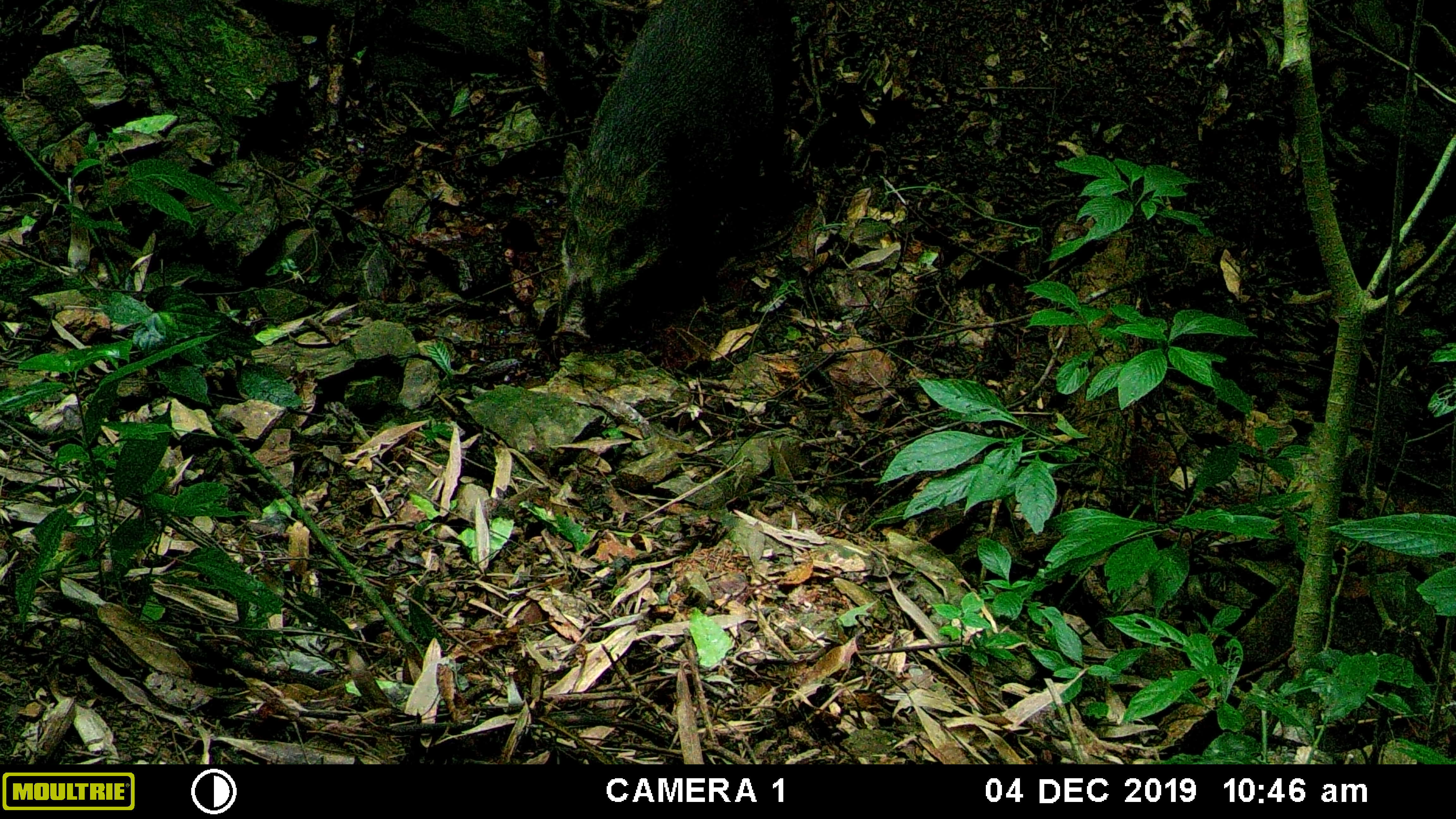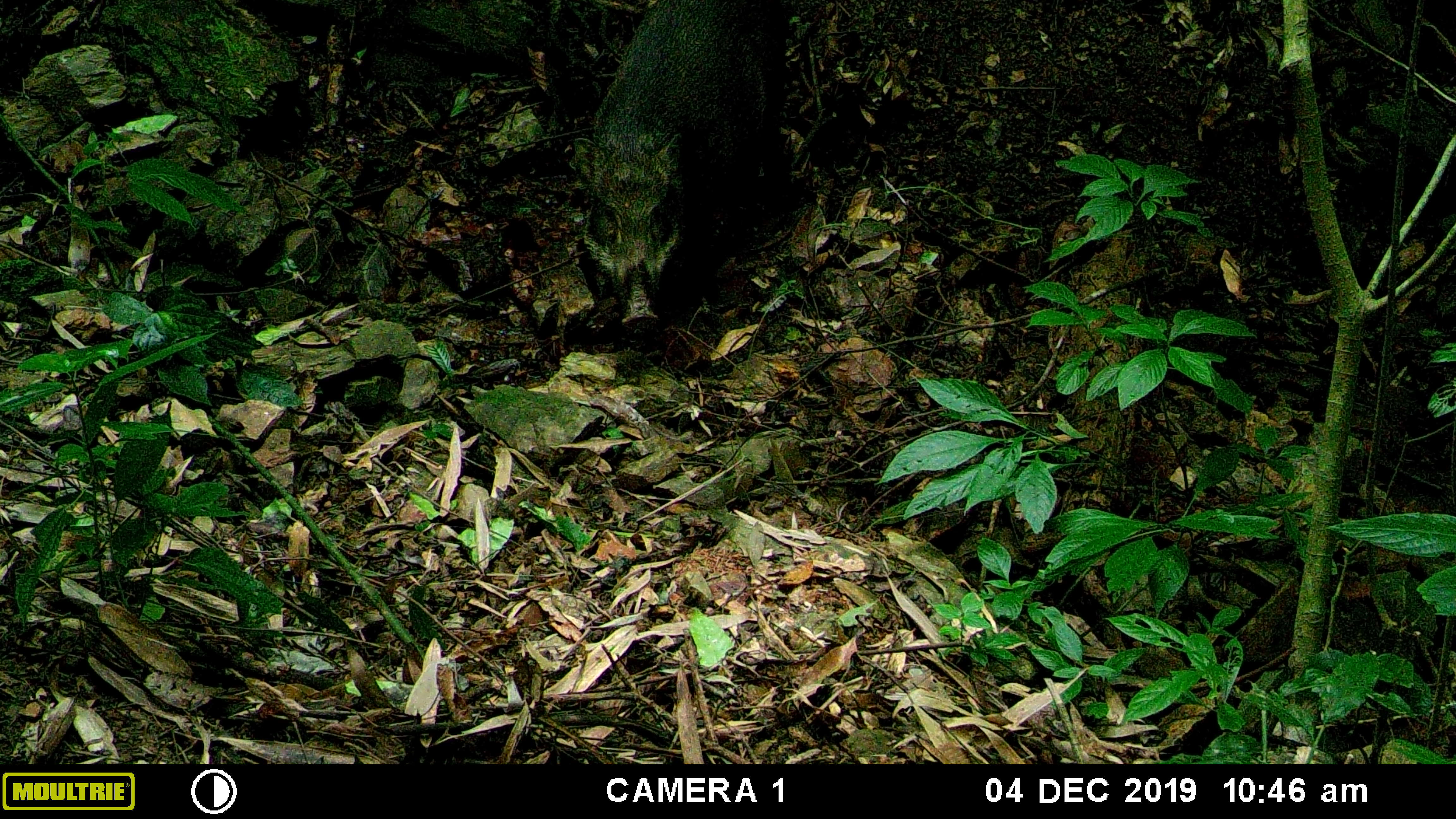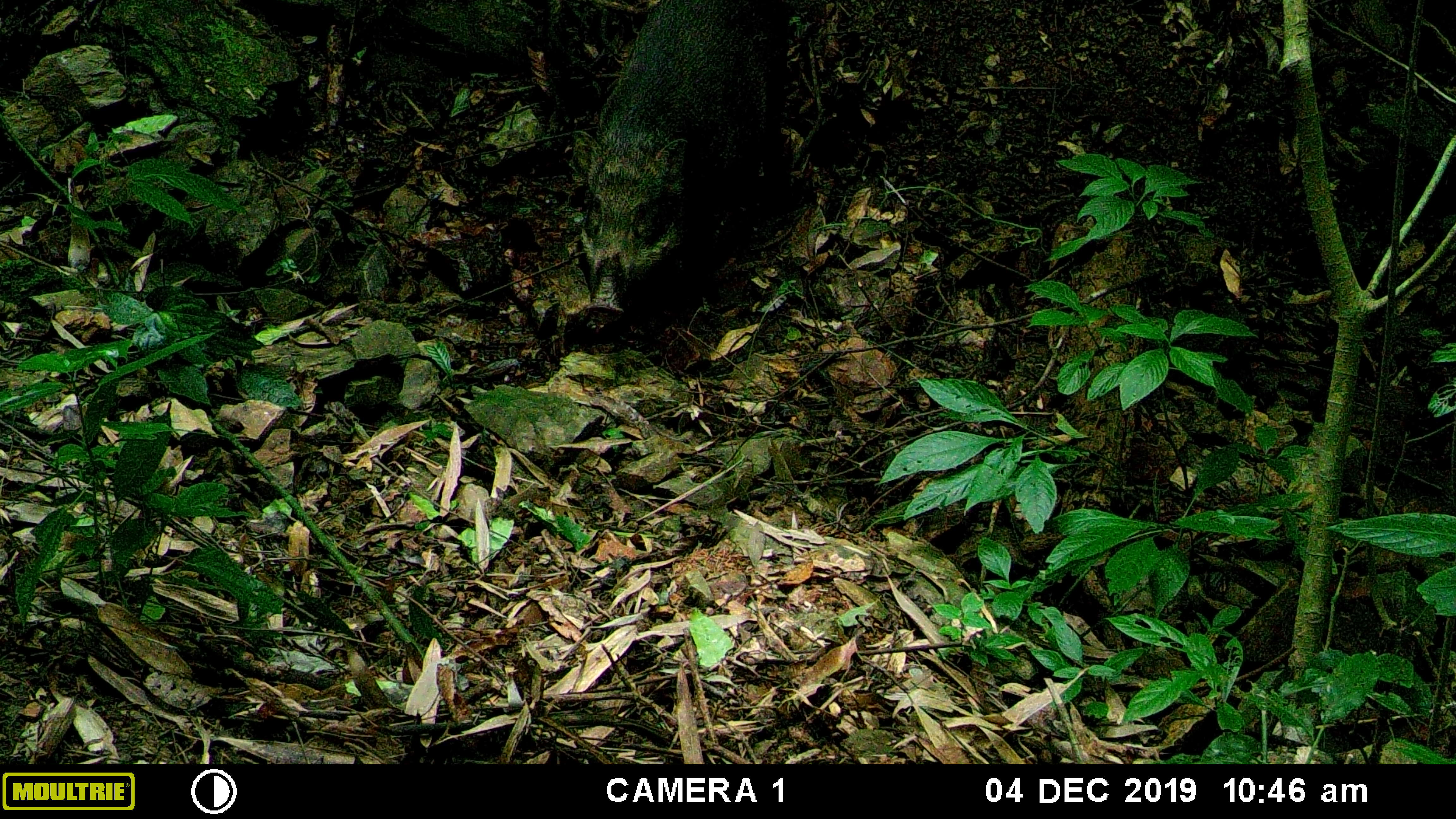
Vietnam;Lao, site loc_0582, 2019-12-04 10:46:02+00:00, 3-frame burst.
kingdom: Animalia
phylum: Chordata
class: Mammalia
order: Artiodactyla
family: Suidae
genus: Sus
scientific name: Sus scrofa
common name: eurasian wild pig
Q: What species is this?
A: Eurasian wild pig (Sus scrofa).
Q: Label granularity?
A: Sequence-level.